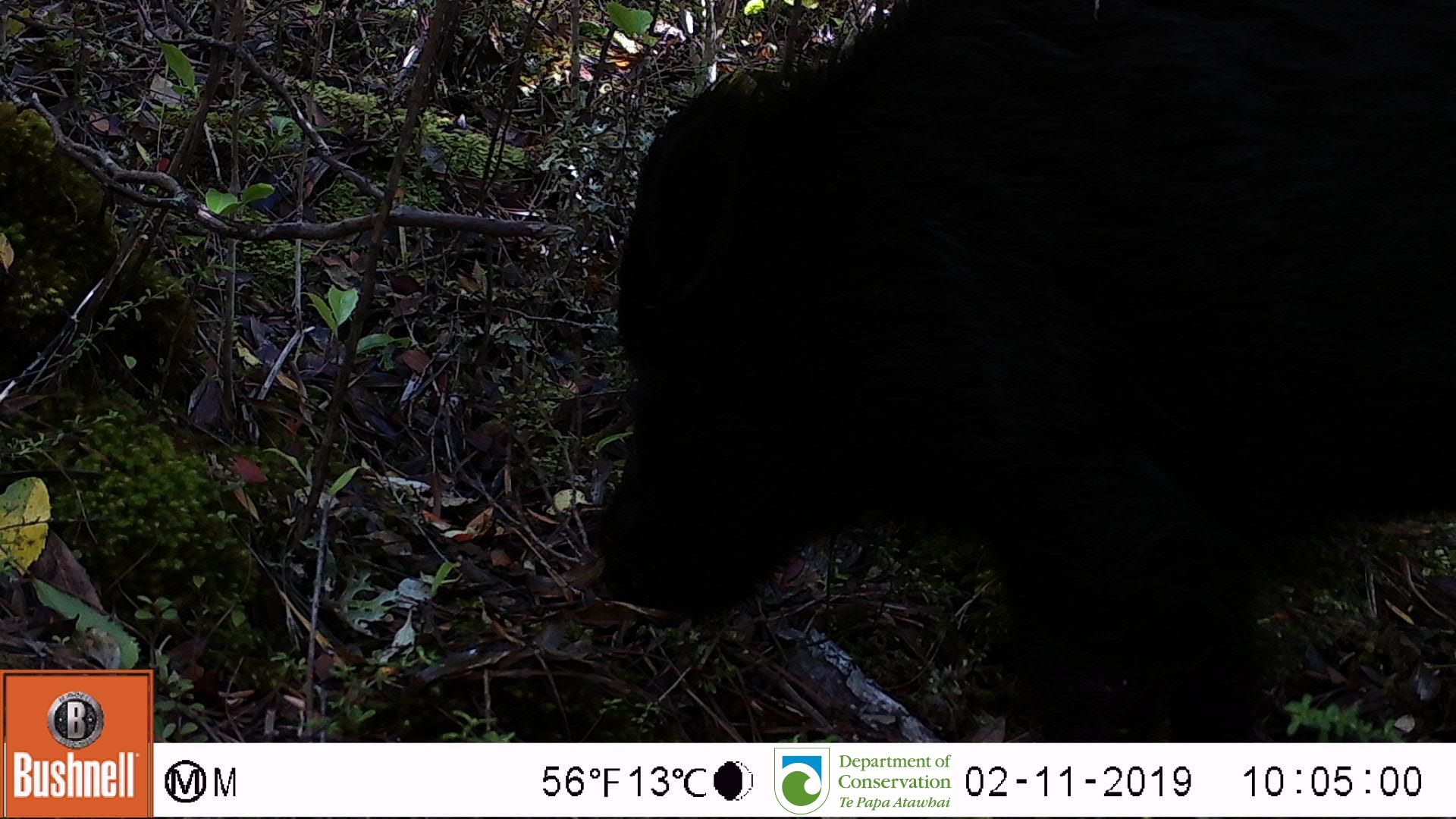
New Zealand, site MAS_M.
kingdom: Animalia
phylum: Chordata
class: Mammalia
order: Artiodactyla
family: Suidae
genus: Sus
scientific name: Sus scrofa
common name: pig